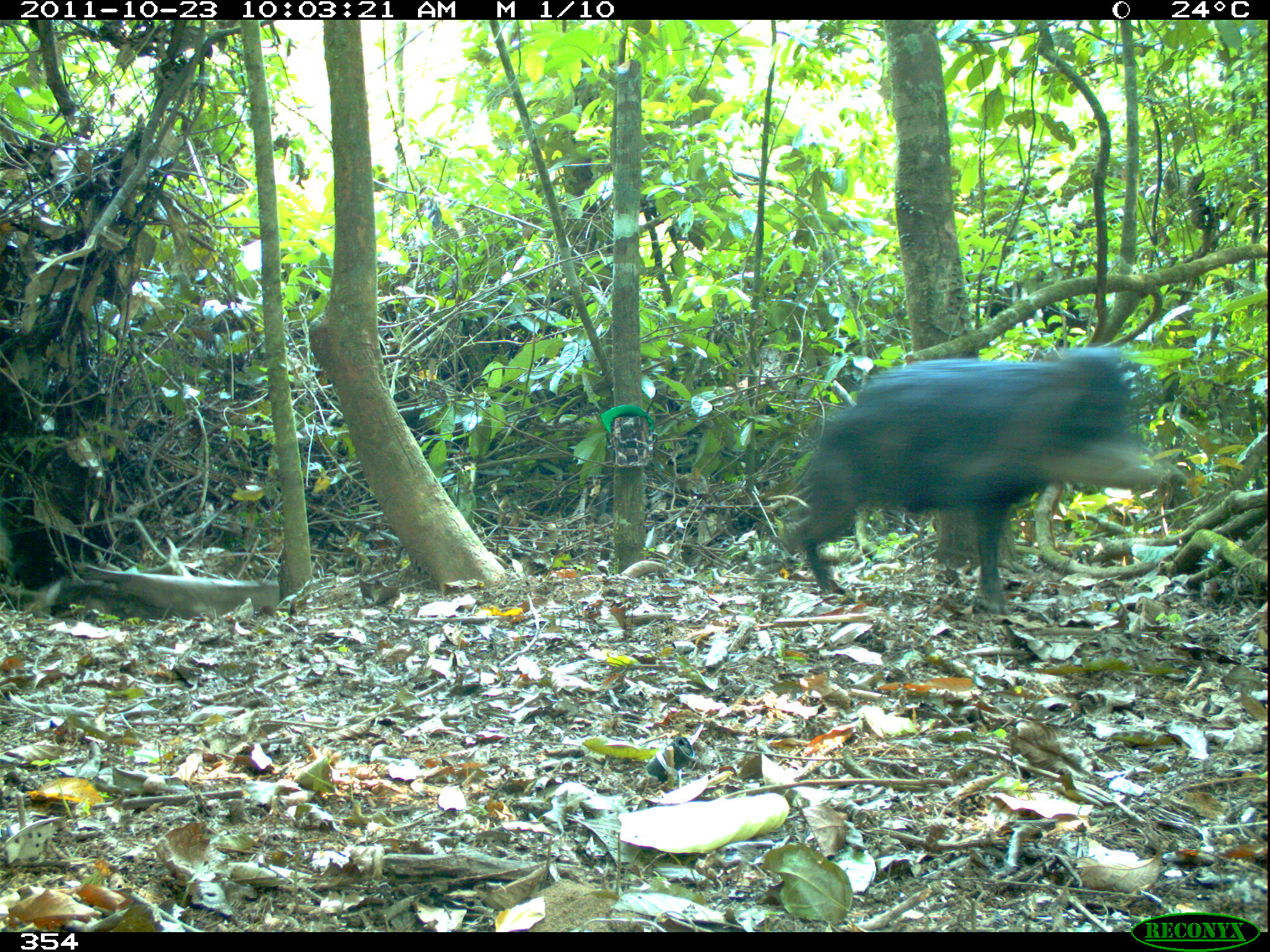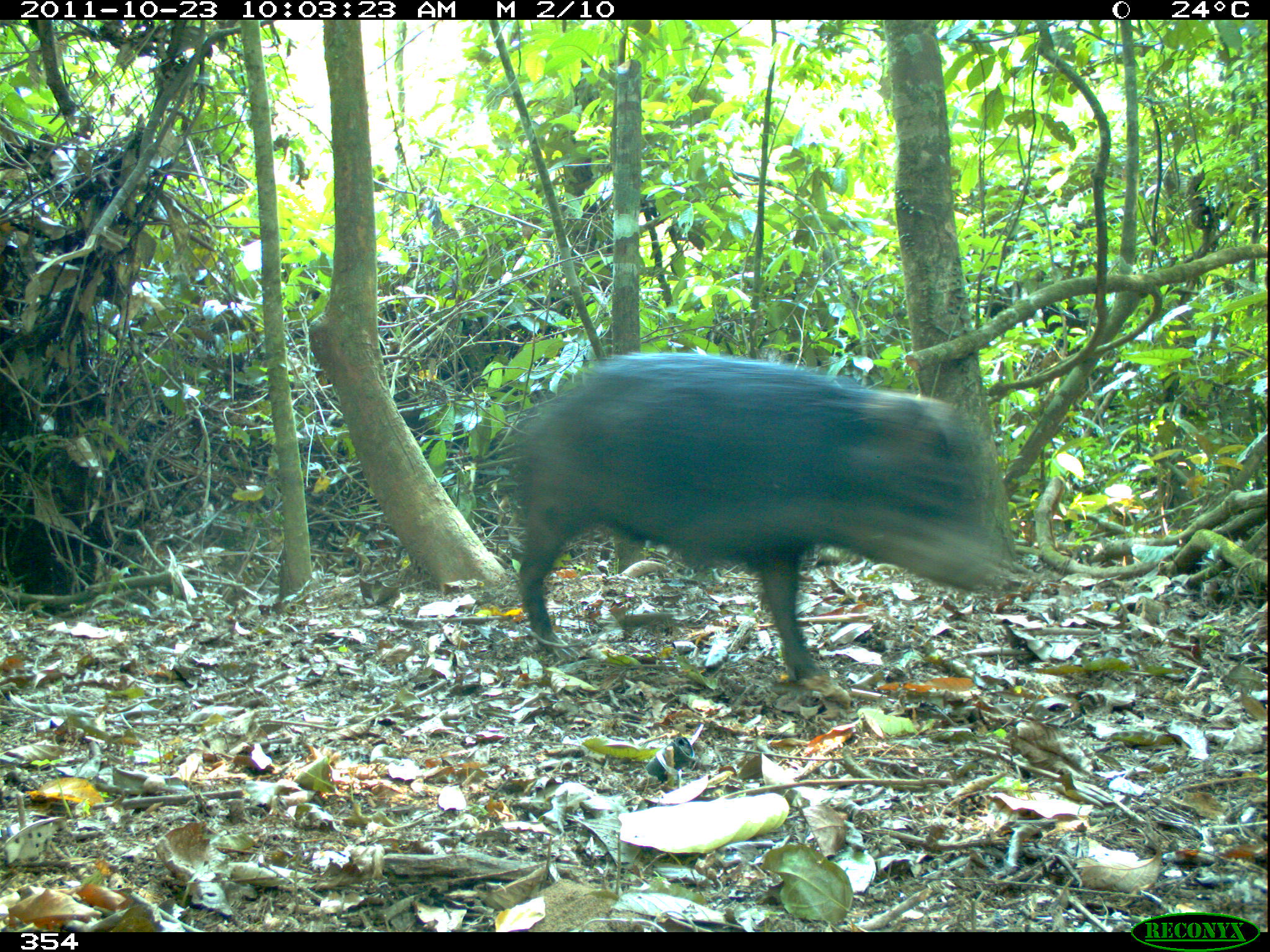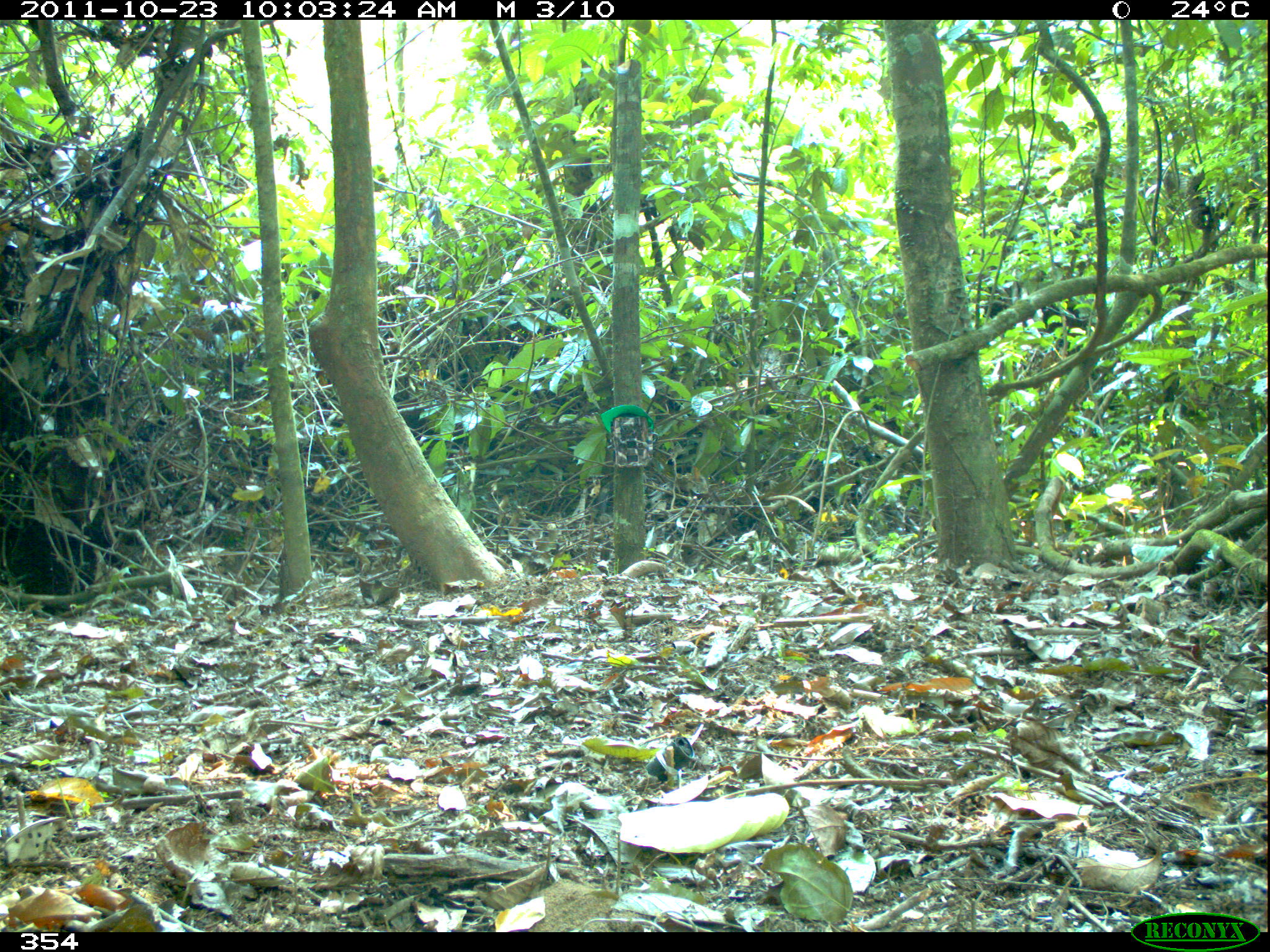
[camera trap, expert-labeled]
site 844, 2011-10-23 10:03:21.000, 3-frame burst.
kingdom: Animalia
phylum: Chordata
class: Mammalia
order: Artiodactyla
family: Tayassuidae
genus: Tayassu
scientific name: Tayassu pecari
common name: white-lipped peccary